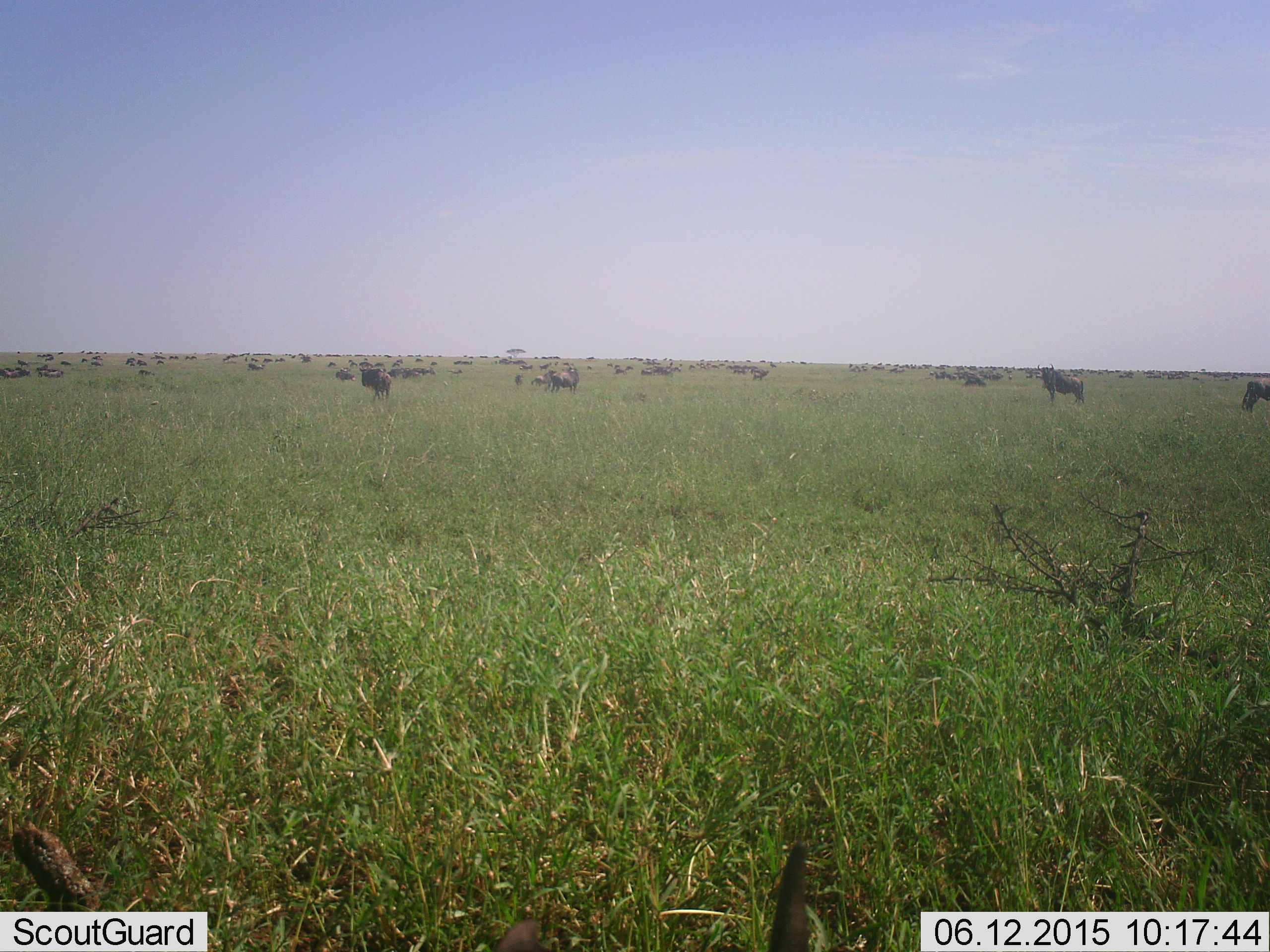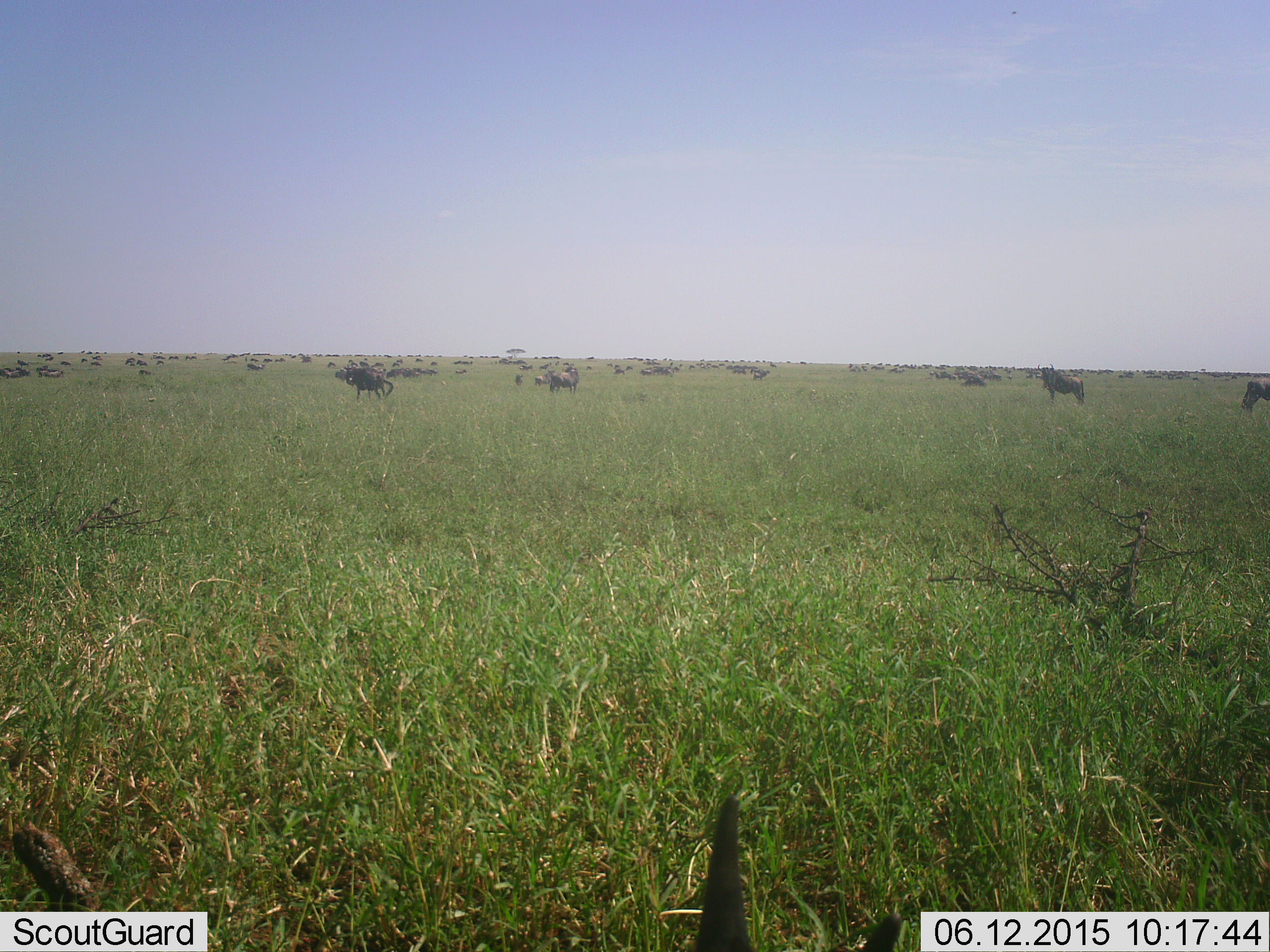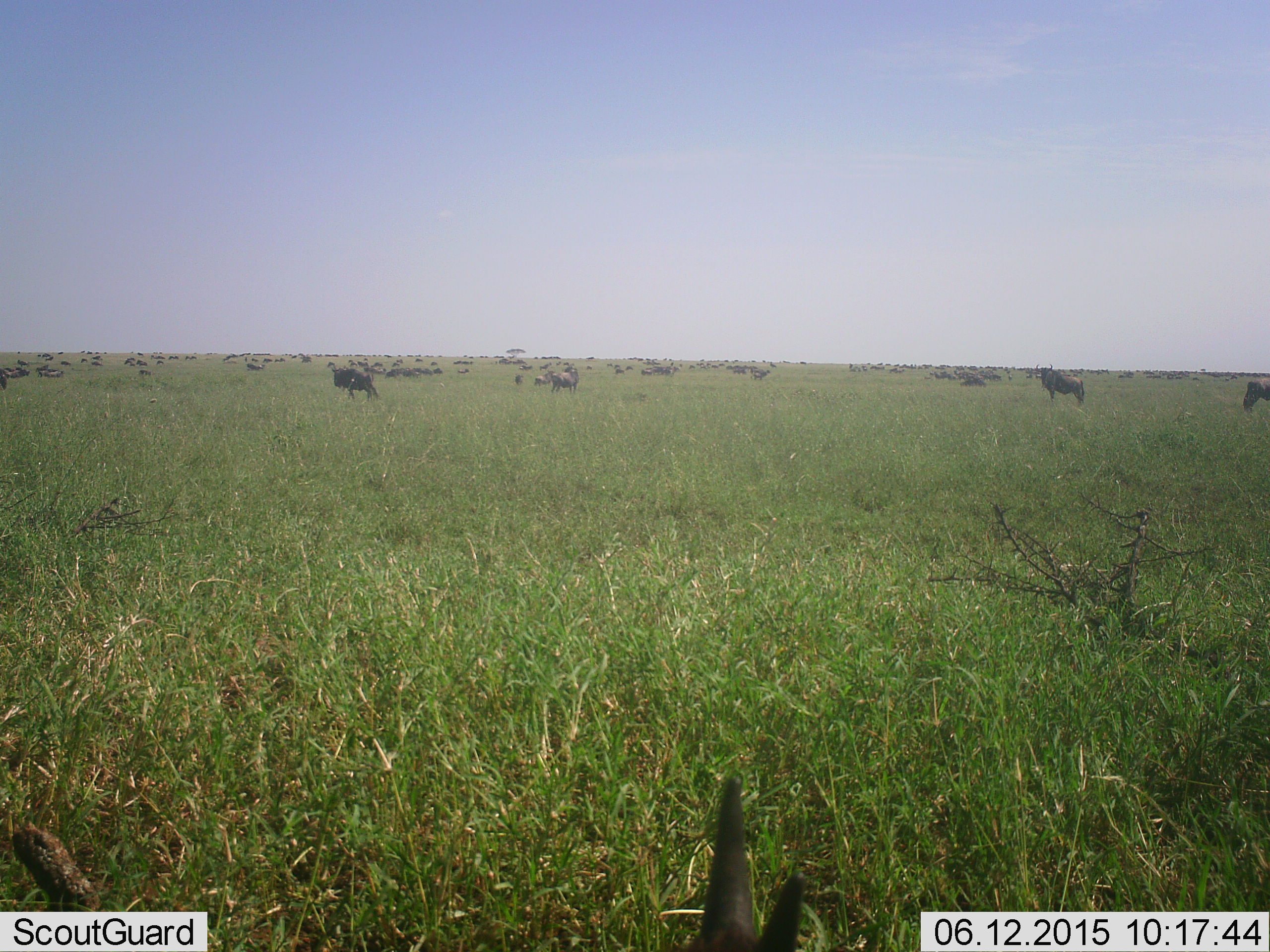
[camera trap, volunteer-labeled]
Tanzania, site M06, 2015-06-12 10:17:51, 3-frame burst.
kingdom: Animalia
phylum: Chordata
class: Mammalia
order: Artiodactyla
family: Bovidae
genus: Connochaetes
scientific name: Connochaetes taurinus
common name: blue wildebeest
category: wildebeest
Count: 11-50.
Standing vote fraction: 80%.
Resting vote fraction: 40%.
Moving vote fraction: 70%.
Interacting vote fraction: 0%.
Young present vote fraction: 20%.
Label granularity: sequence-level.